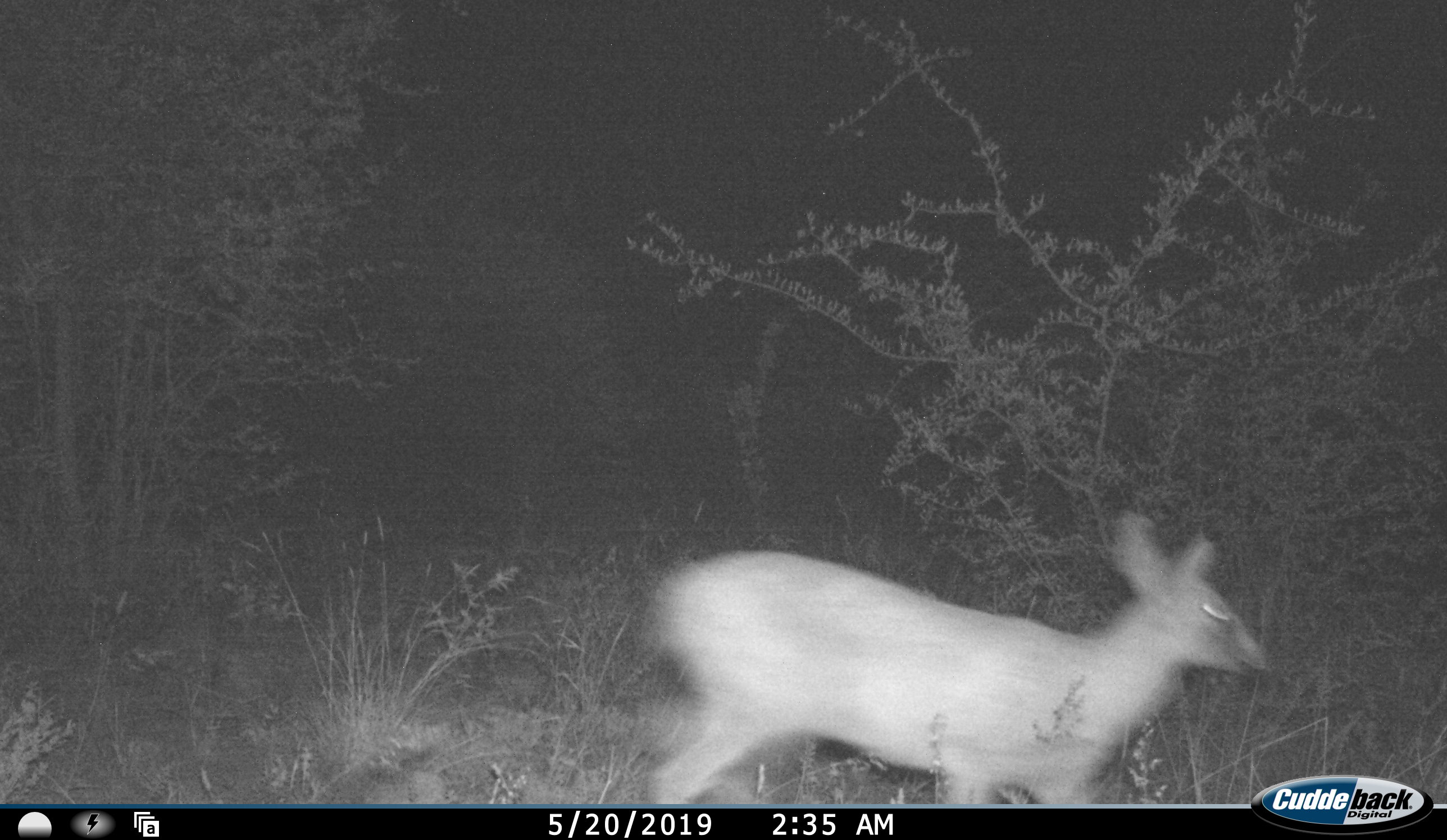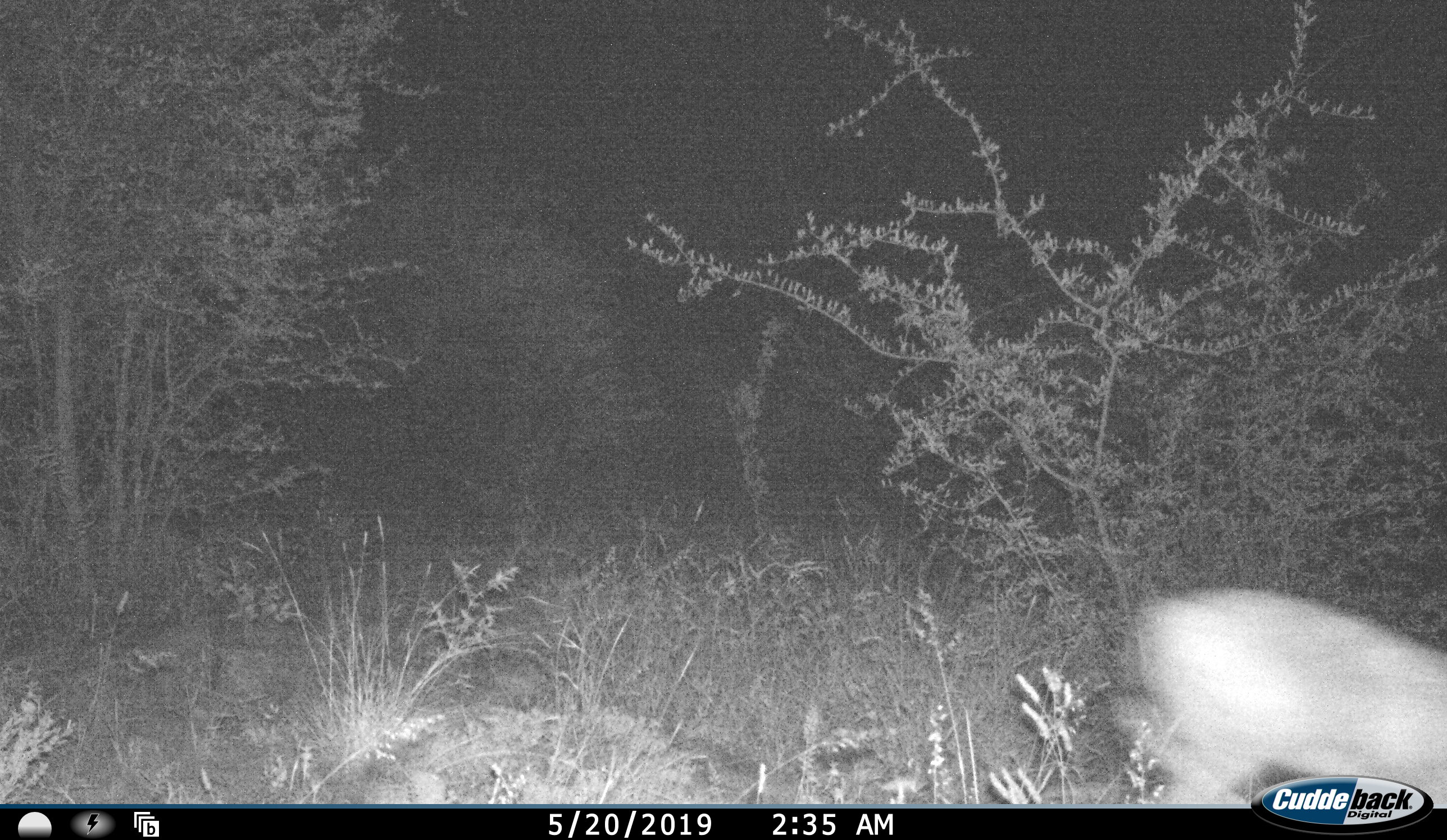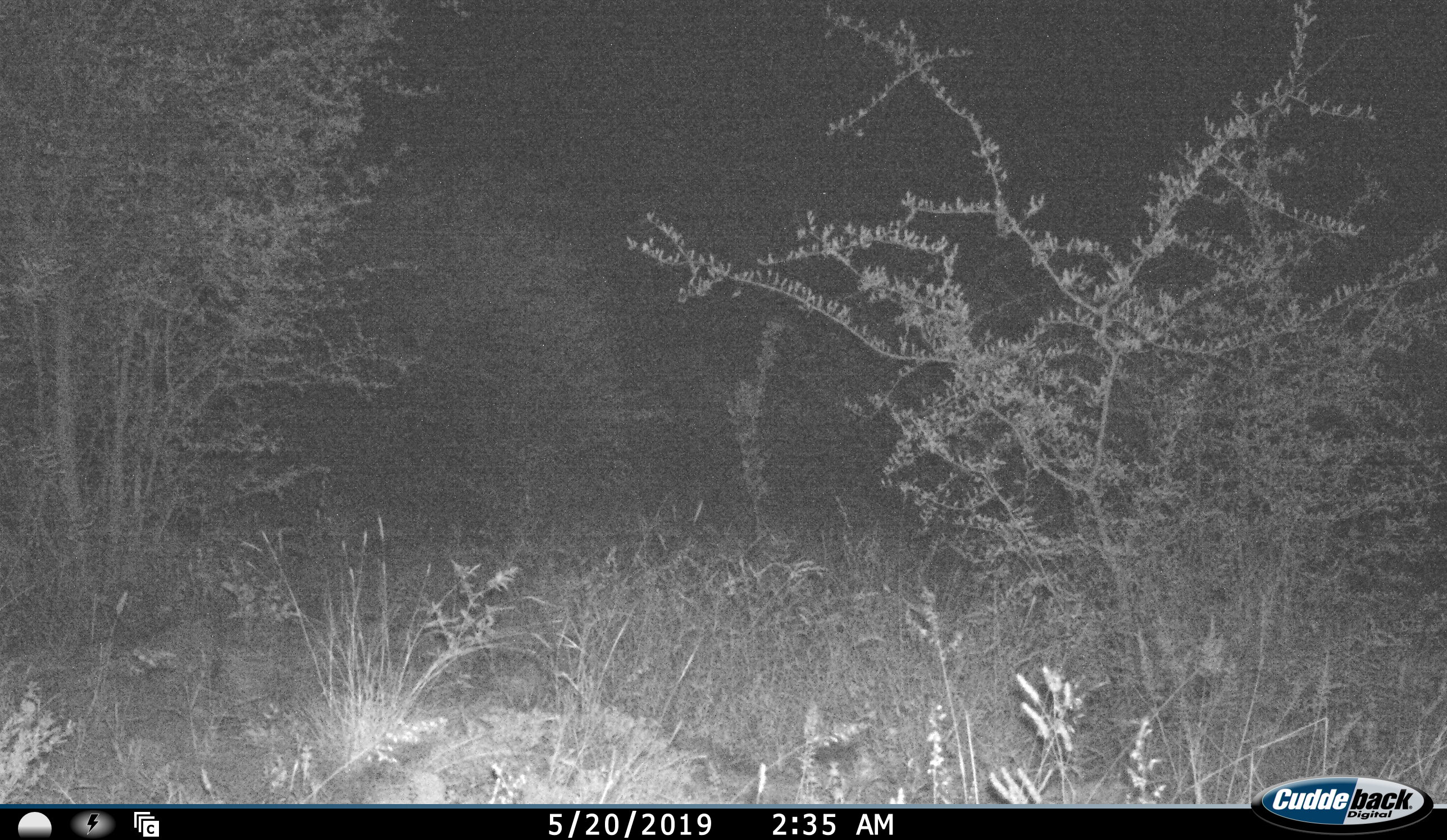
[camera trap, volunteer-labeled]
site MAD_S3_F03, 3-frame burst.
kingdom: Animalia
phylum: Chordata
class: Mammalia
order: Artiodactyla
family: Bovidae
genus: Sylvicapra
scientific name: Sylvicapra grimmia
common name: common duiker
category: duikercommongrey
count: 1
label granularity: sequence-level